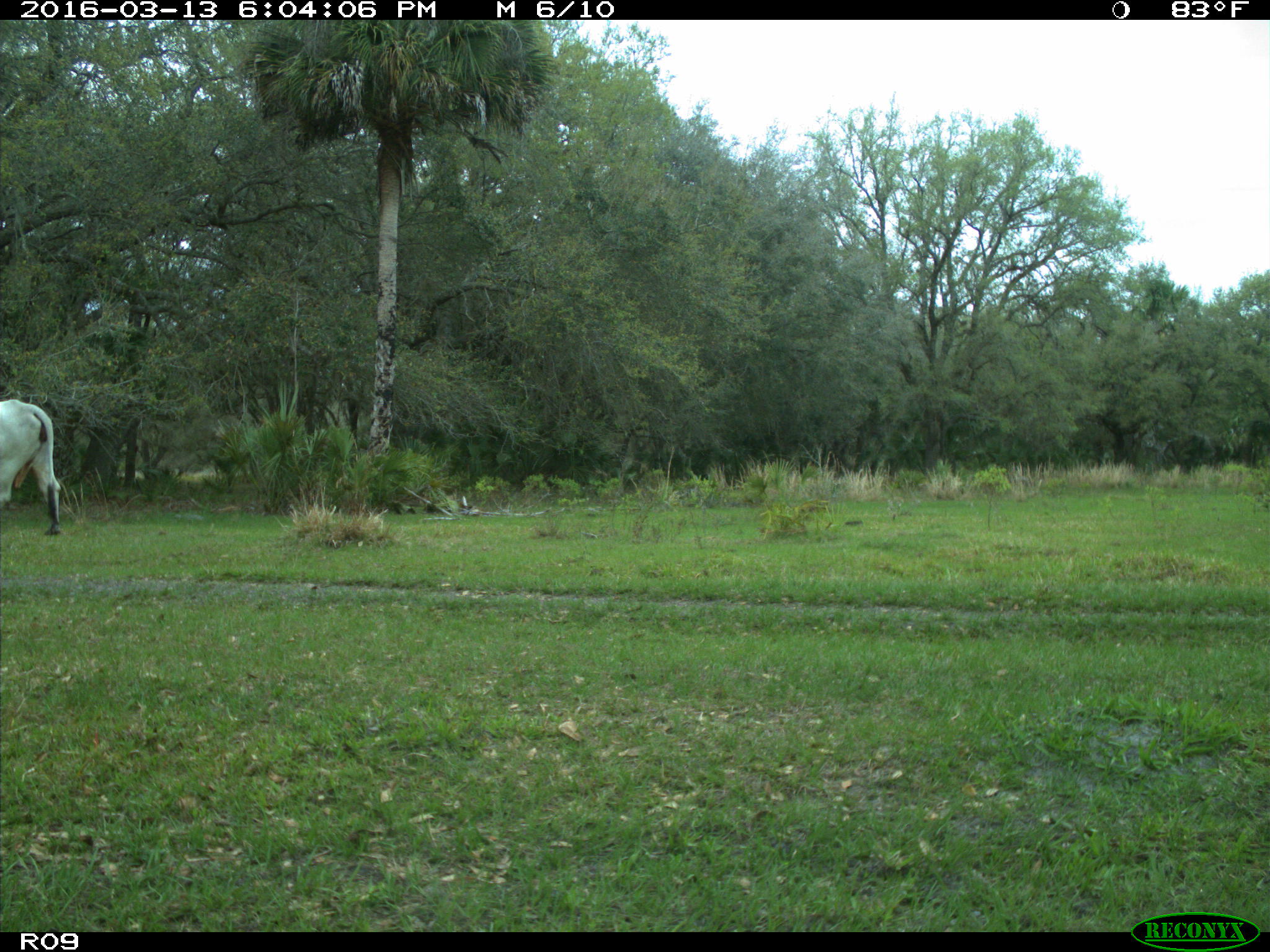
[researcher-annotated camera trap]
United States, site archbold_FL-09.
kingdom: Animalia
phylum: Chordata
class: Mammalia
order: Artiodactyla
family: Bovidae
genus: Bos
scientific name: Bos taurus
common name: domestic cow